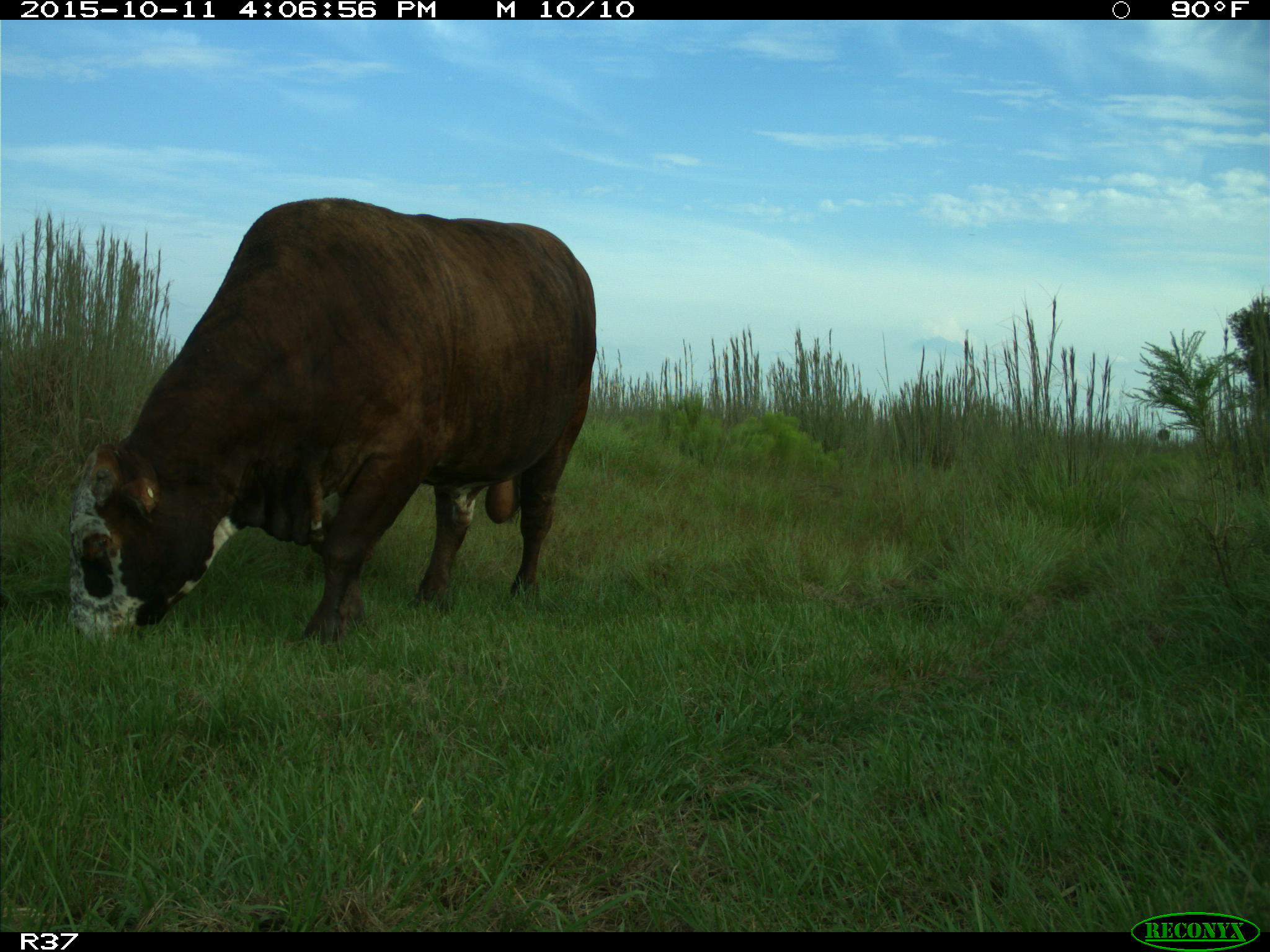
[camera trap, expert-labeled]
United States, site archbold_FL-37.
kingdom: Animalia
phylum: Chordata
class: Mammalia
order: Artiodactyla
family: Bovidae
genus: Bos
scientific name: Bos taurus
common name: domestic cow